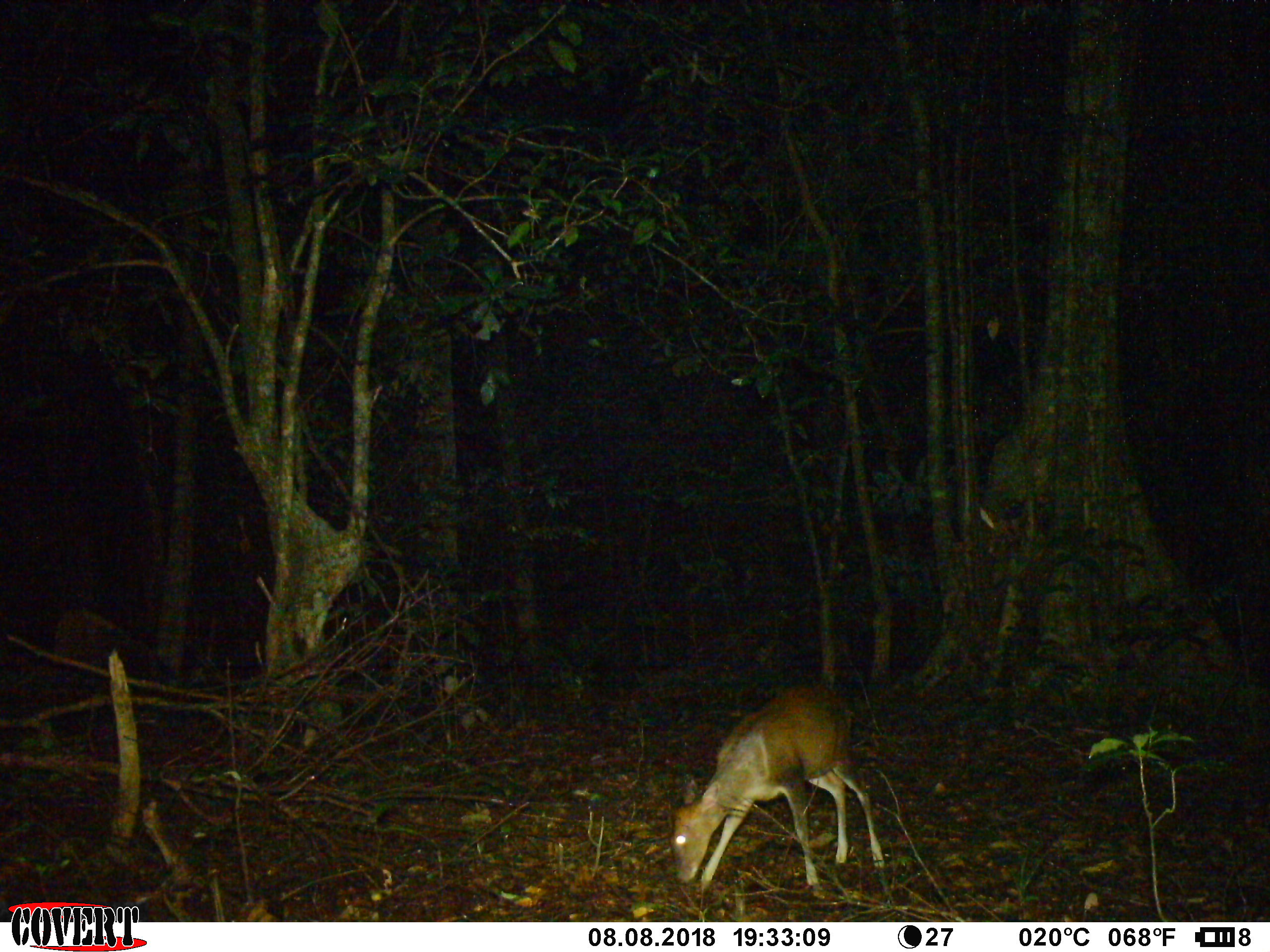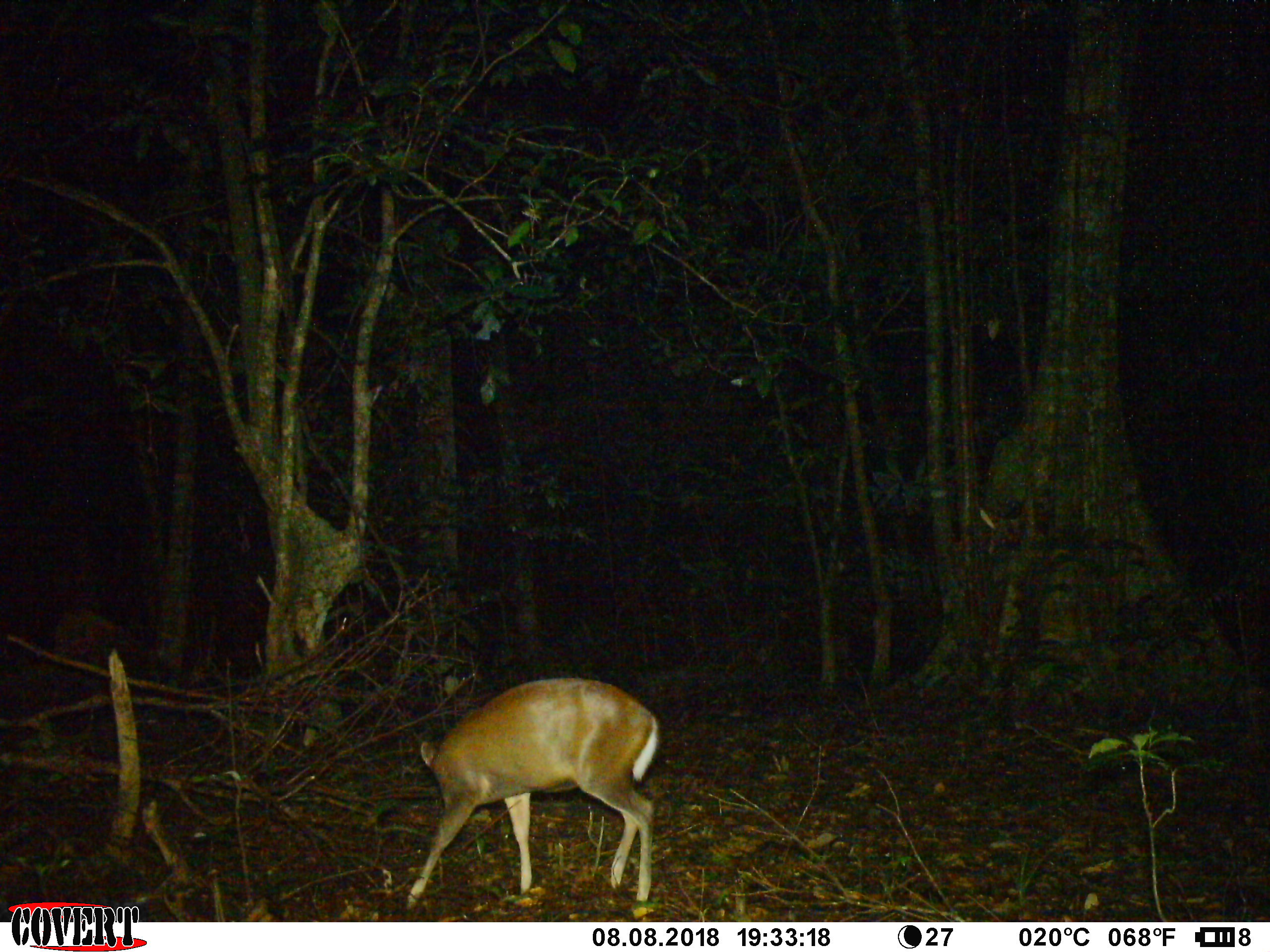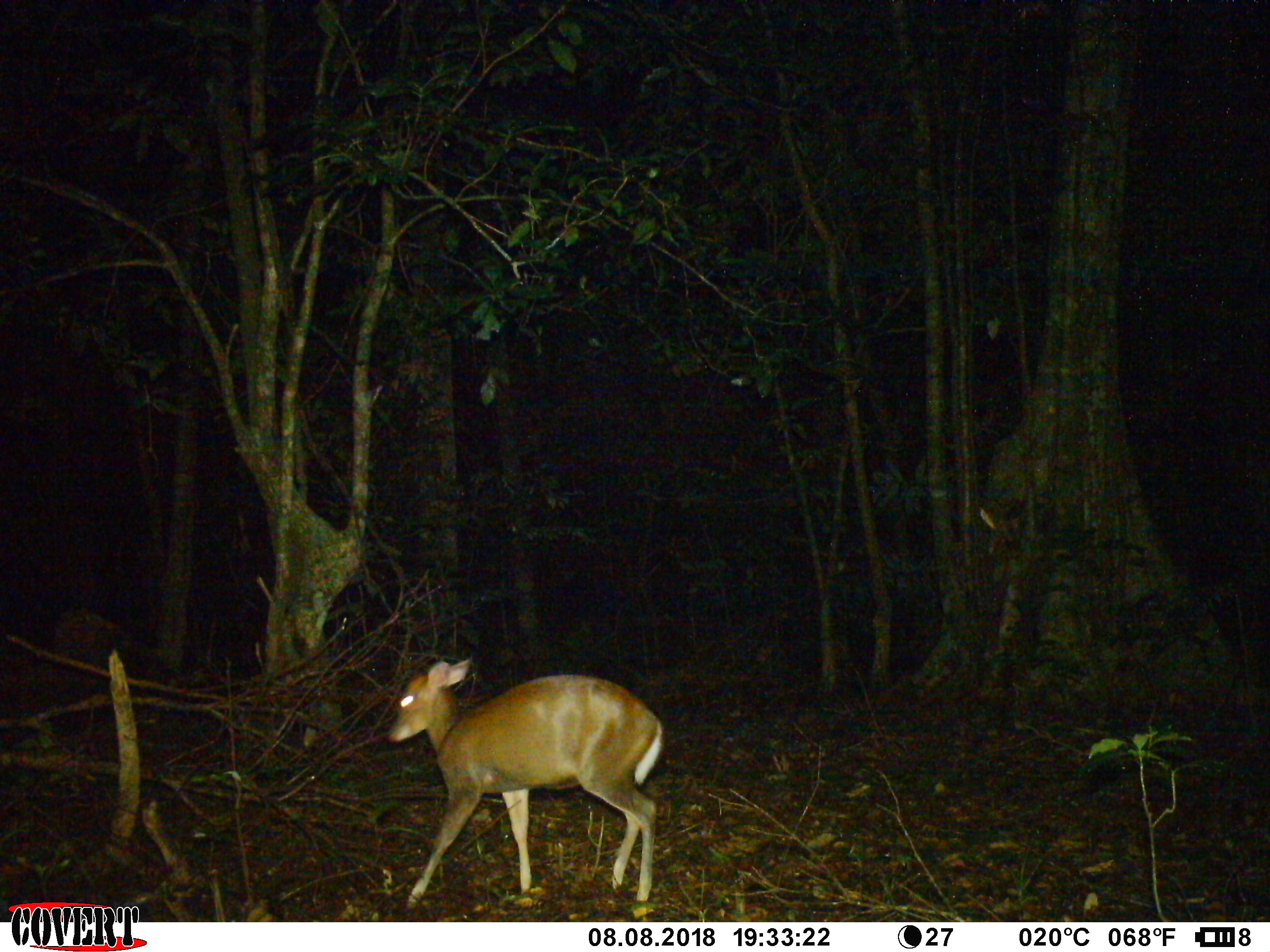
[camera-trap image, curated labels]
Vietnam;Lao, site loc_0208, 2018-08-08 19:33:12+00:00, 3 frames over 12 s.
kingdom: Animalia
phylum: Chordata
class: Mammalia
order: Artiodactyla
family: Cervidae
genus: Muntiacus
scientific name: Muntiacus rooseveltorum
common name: roosevelt's muntjac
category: roosevelts muntjac group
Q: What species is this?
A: Roosevelts muntjac group (roosevelt's muntjac) (Muntiacus rooseveltorum).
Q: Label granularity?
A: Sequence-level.